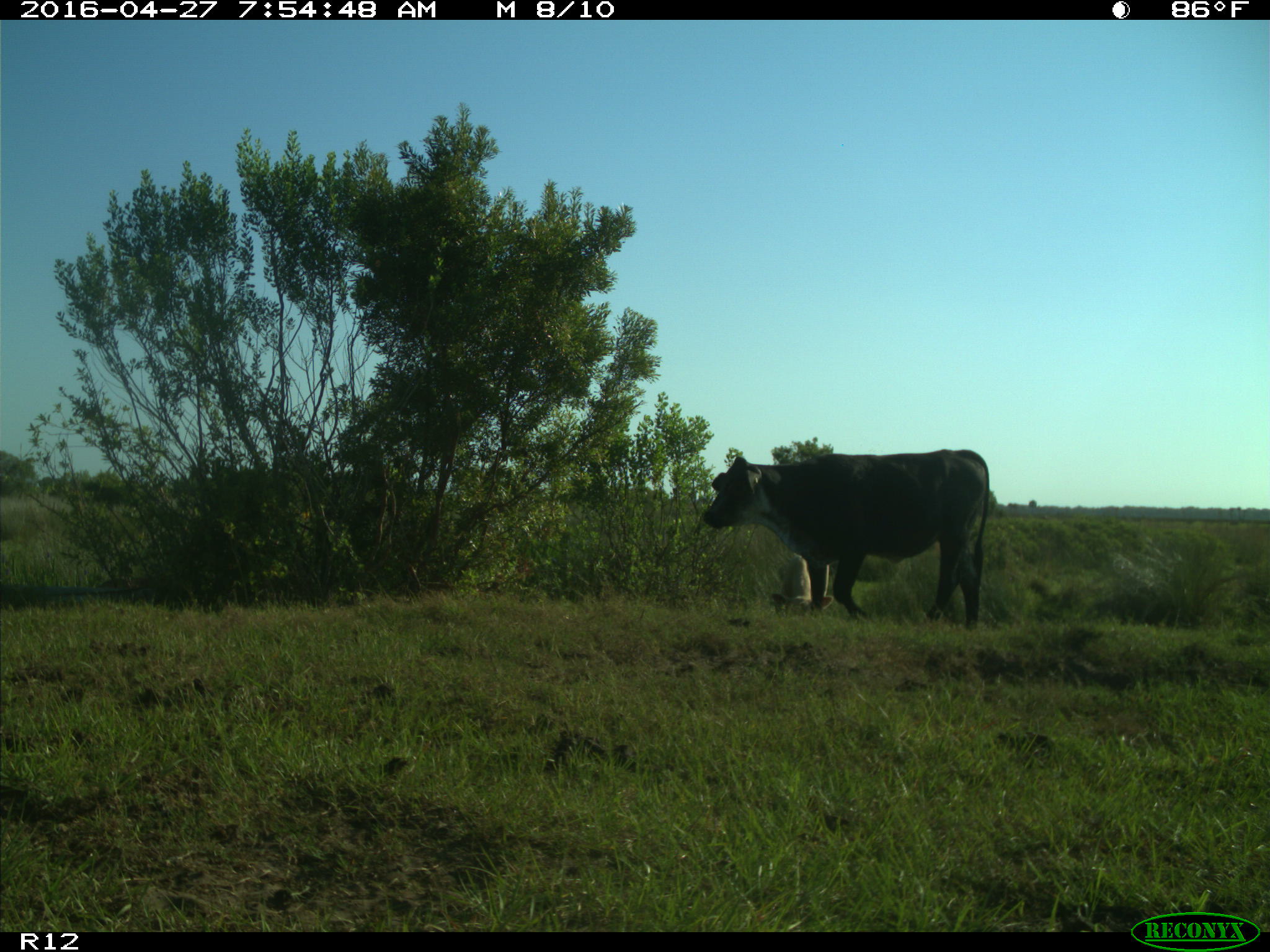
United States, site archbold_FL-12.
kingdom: Animalia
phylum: Chordata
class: Mammalia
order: Artiodactyla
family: Bovidae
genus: Bos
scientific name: Bos taurus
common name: domestic cow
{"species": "Bos taurus (domestic cow)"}